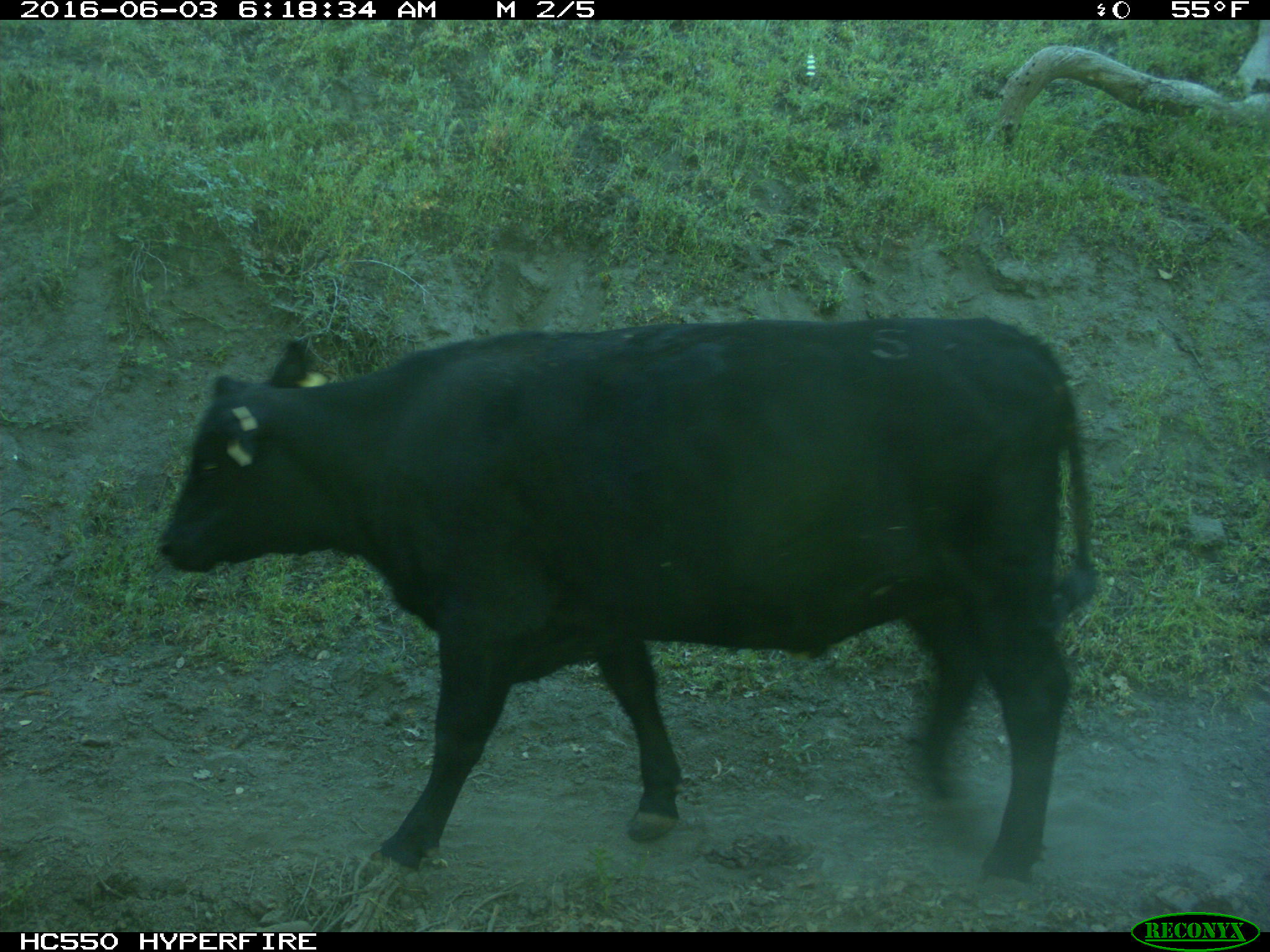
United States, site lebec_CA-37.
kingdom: Animalia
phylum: Chordata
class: Mammalia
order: Artiodactyla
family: Bovidae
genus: Bos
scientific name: Bos taurus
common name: domestic cow